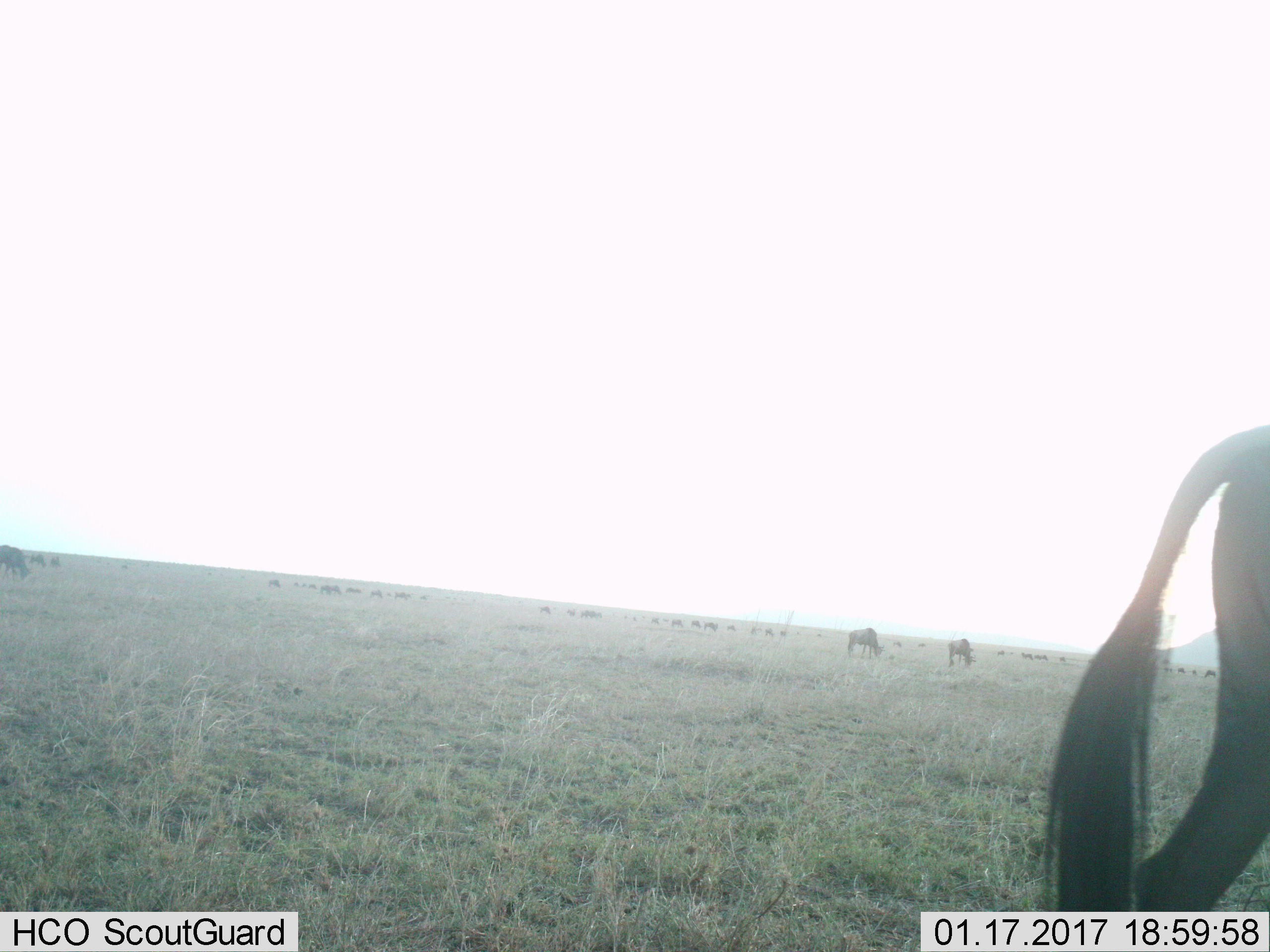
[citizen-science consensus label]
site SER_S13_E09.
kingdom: Animalia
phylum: Chordata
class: Mammalia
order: Artiodactyla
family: Bovidae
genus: Connochaetes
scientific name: Connochaetes taurinus taurinus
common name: blue wildebeest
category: wildebeestblue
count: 11-50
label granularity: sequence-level